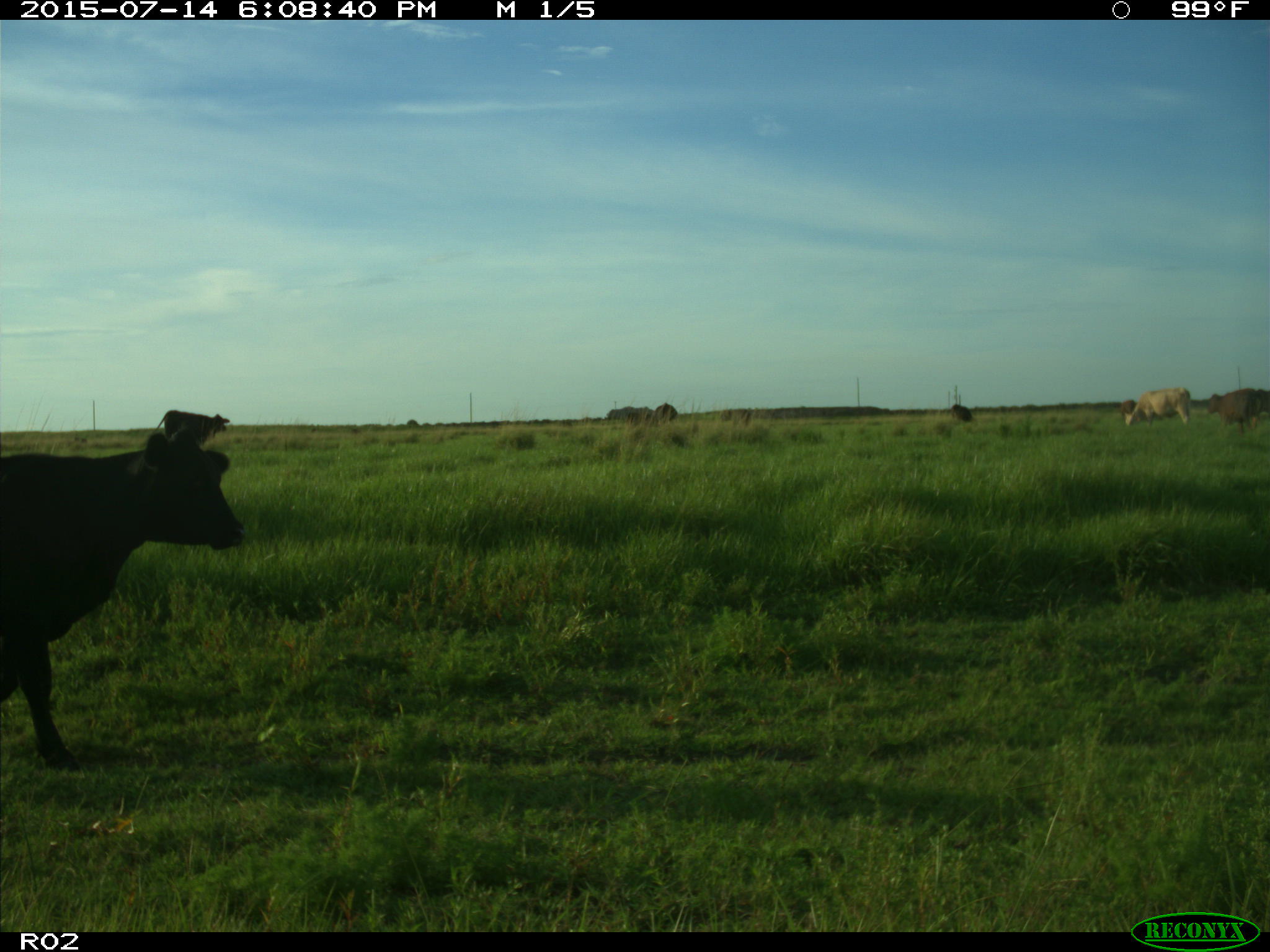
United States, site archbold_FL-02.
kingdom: Animalia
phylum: Chordata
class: Mammalia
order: Artiodactyla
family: Bovidae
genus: Bos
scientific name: Bos taurus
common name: domestic cow